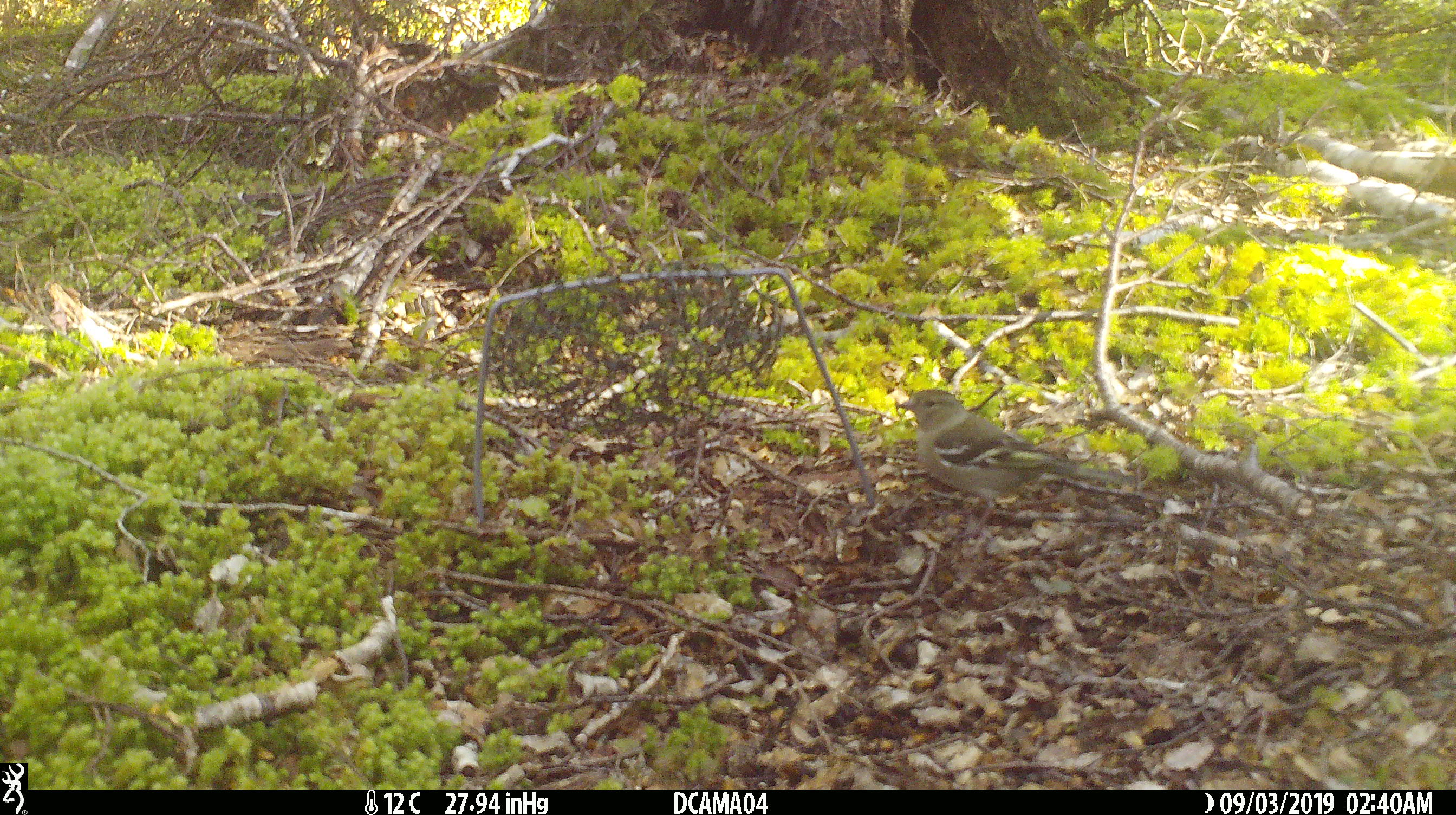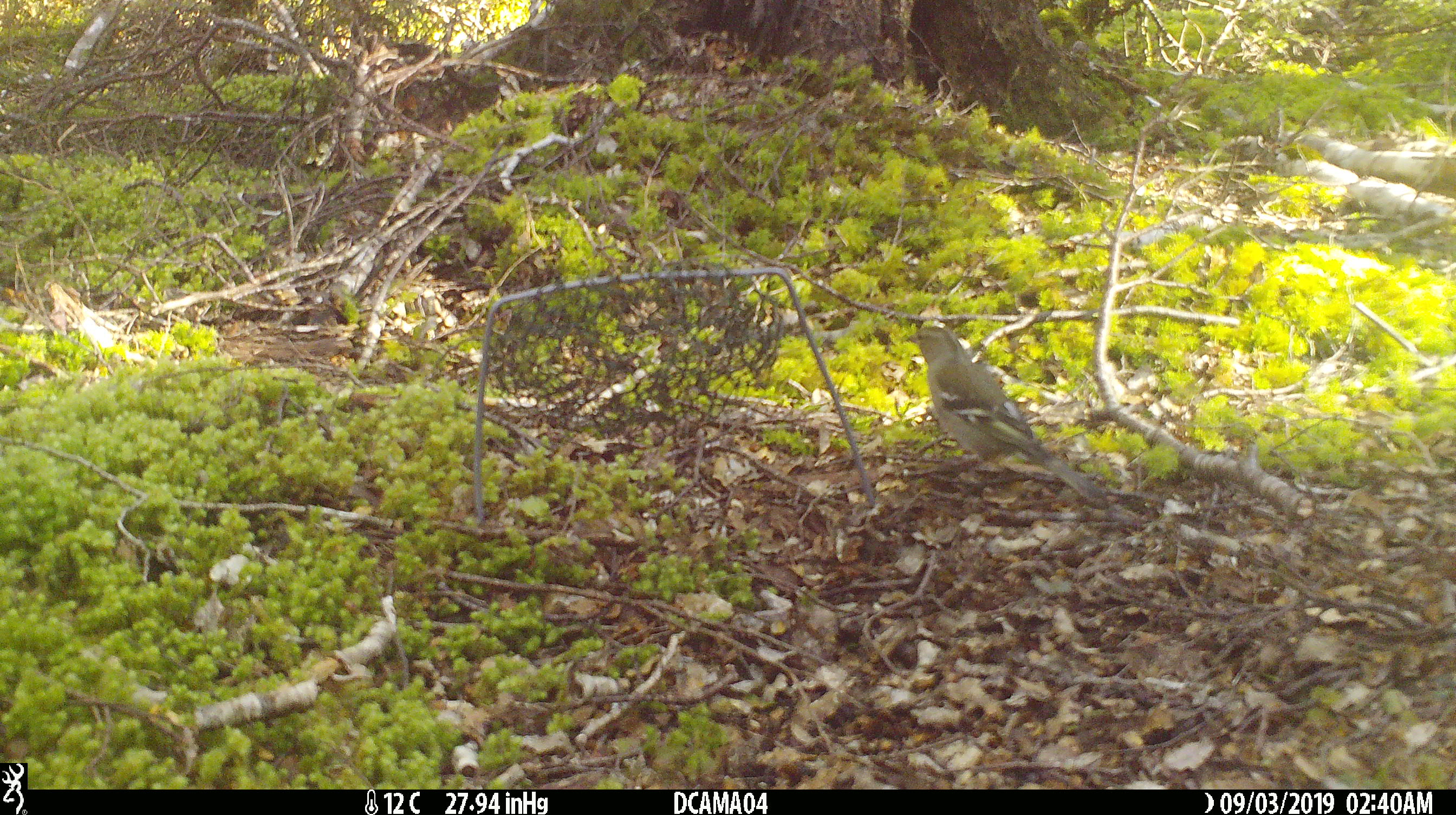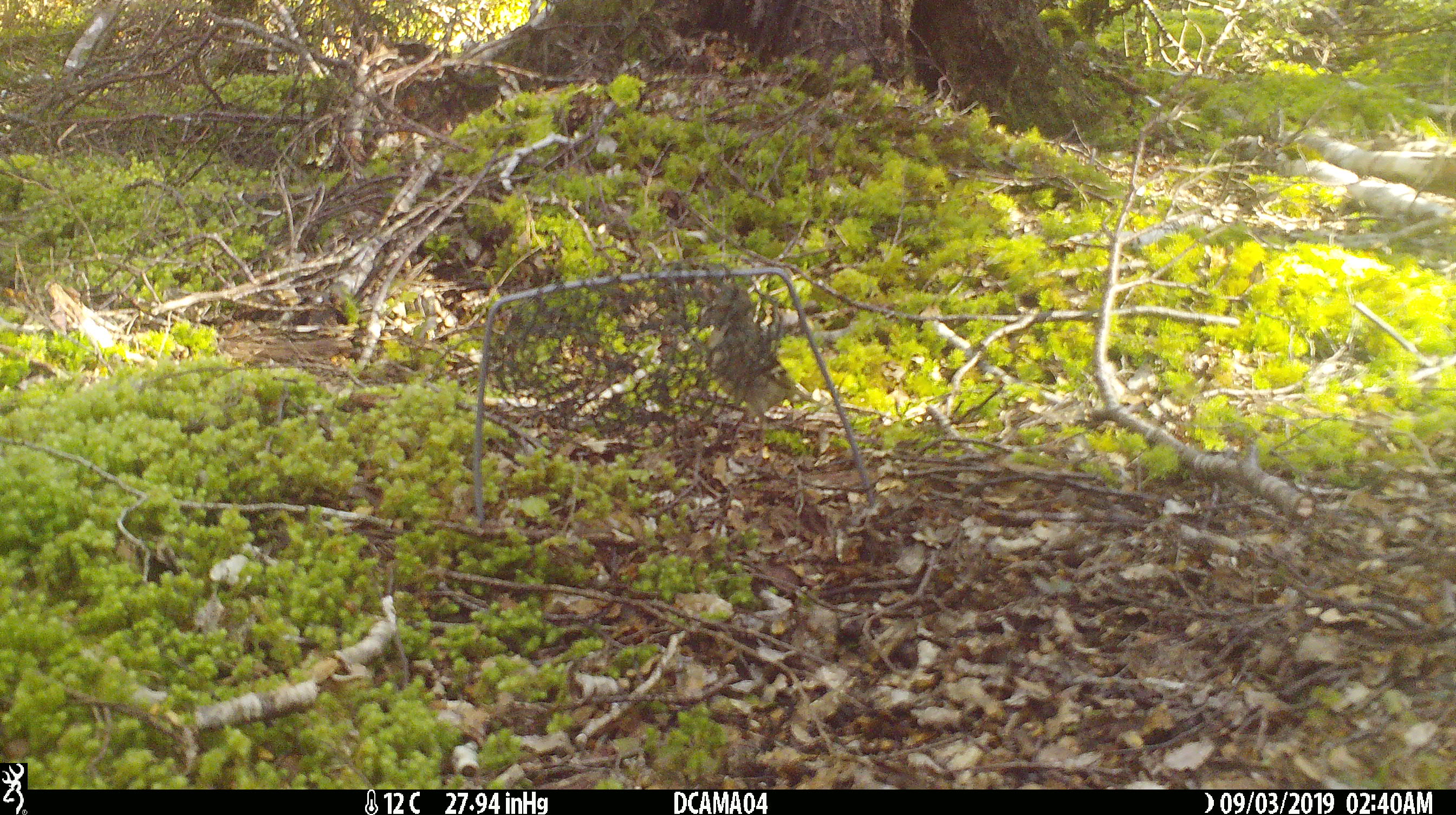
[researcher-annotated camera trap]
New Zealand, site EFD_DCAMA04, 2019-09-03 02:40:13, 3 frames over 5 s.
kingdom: Animalia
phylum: Chordata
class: Aves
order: Passeriformes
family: Fringillidae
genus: Fringilla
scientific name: Fringilla coelebs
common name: common chaffinch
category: chaffinch